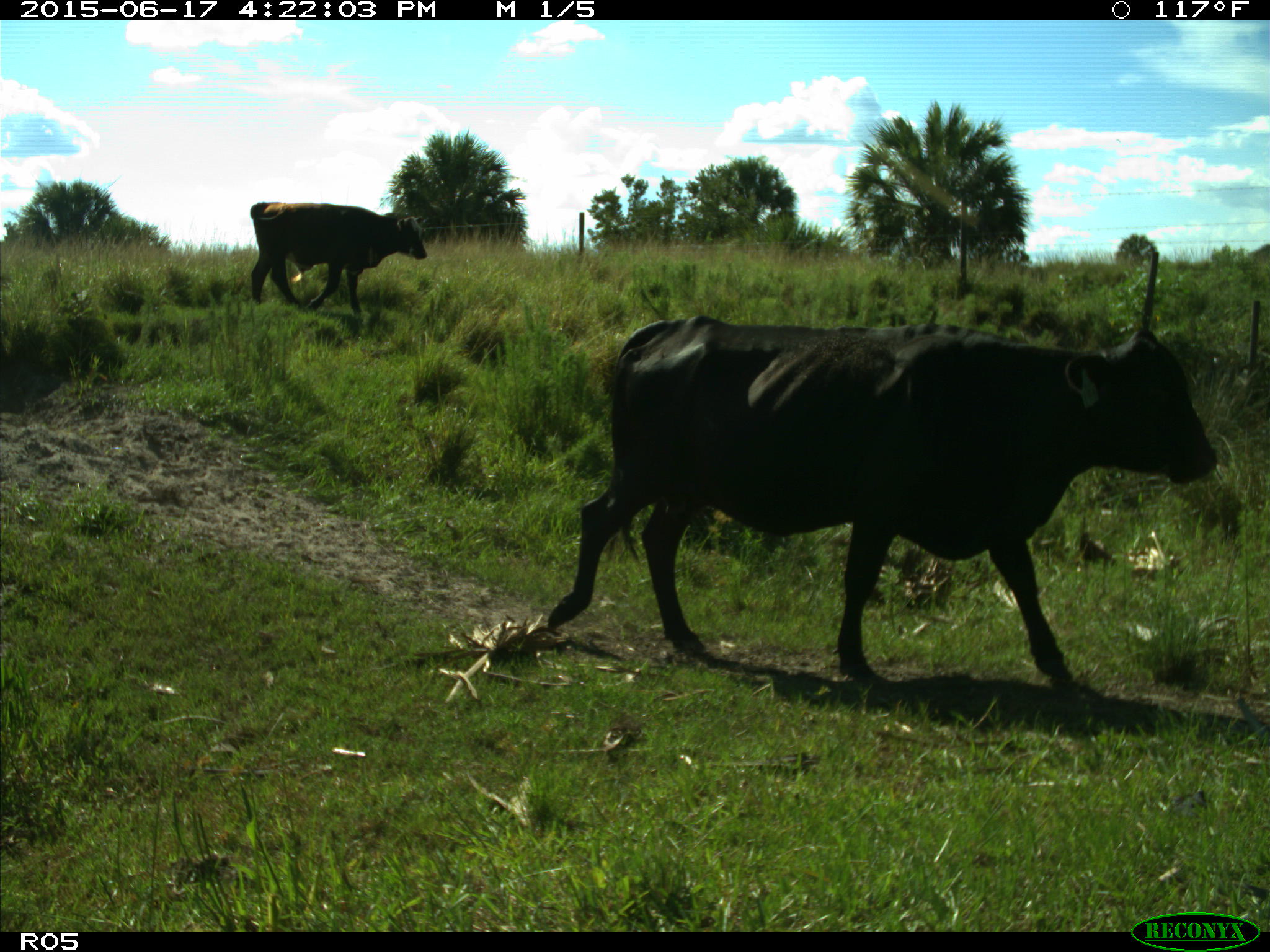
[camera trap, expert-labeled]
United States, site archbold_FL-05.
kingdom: Animalia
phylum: Chordata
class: Mammalia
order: Artiodactyla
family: Bovidae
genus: Bos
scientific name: Bos taurus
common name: domestic cow